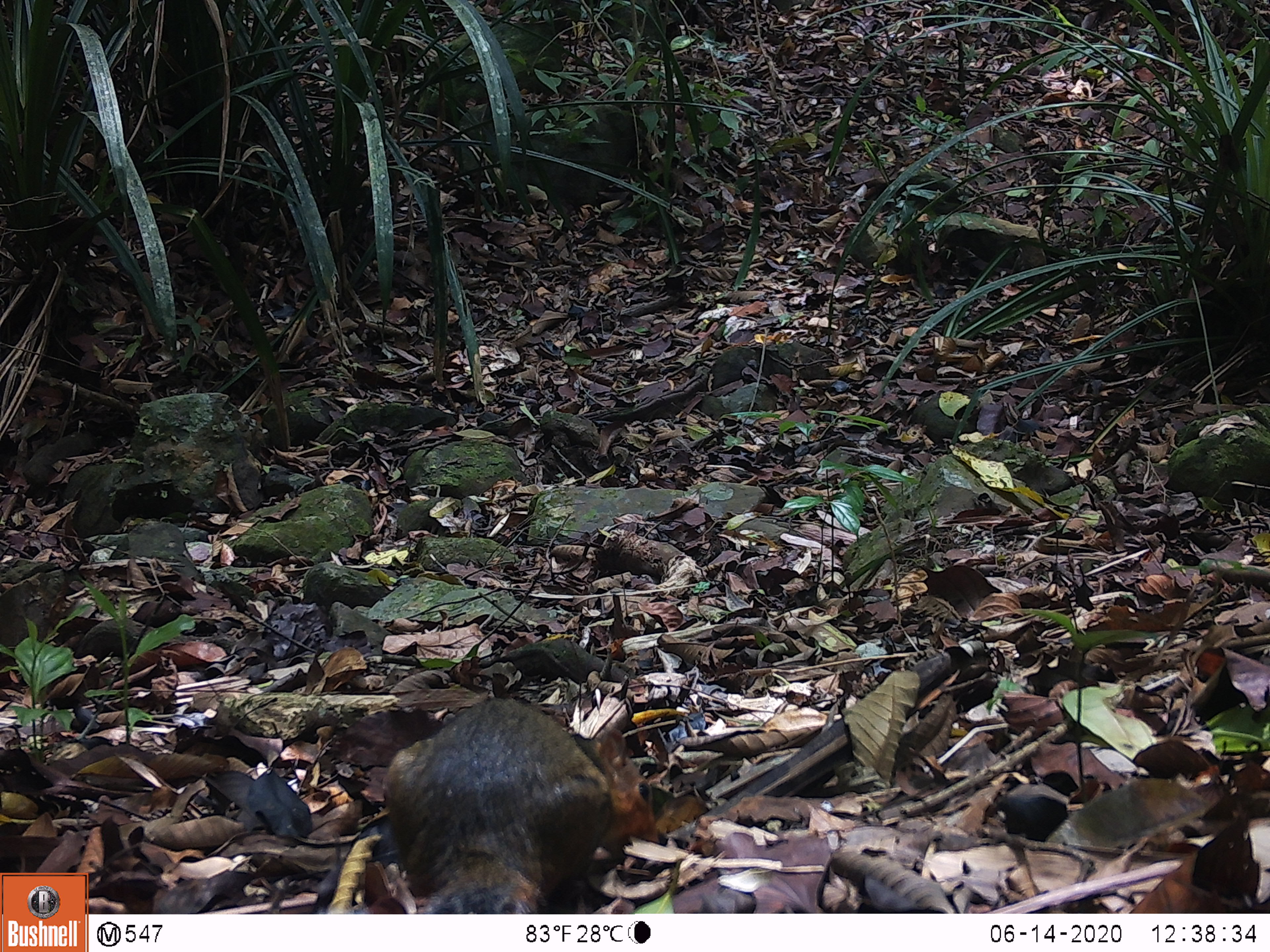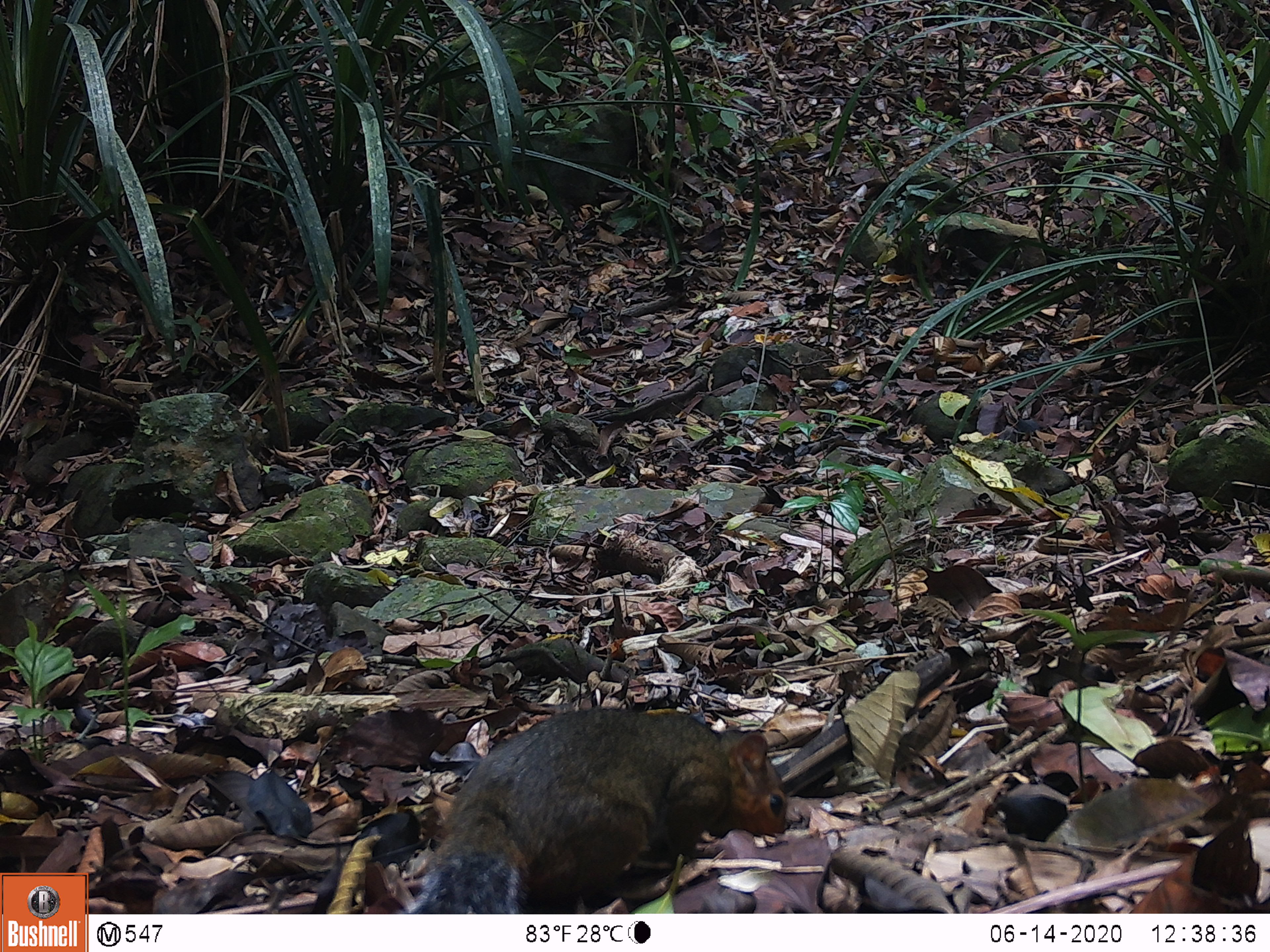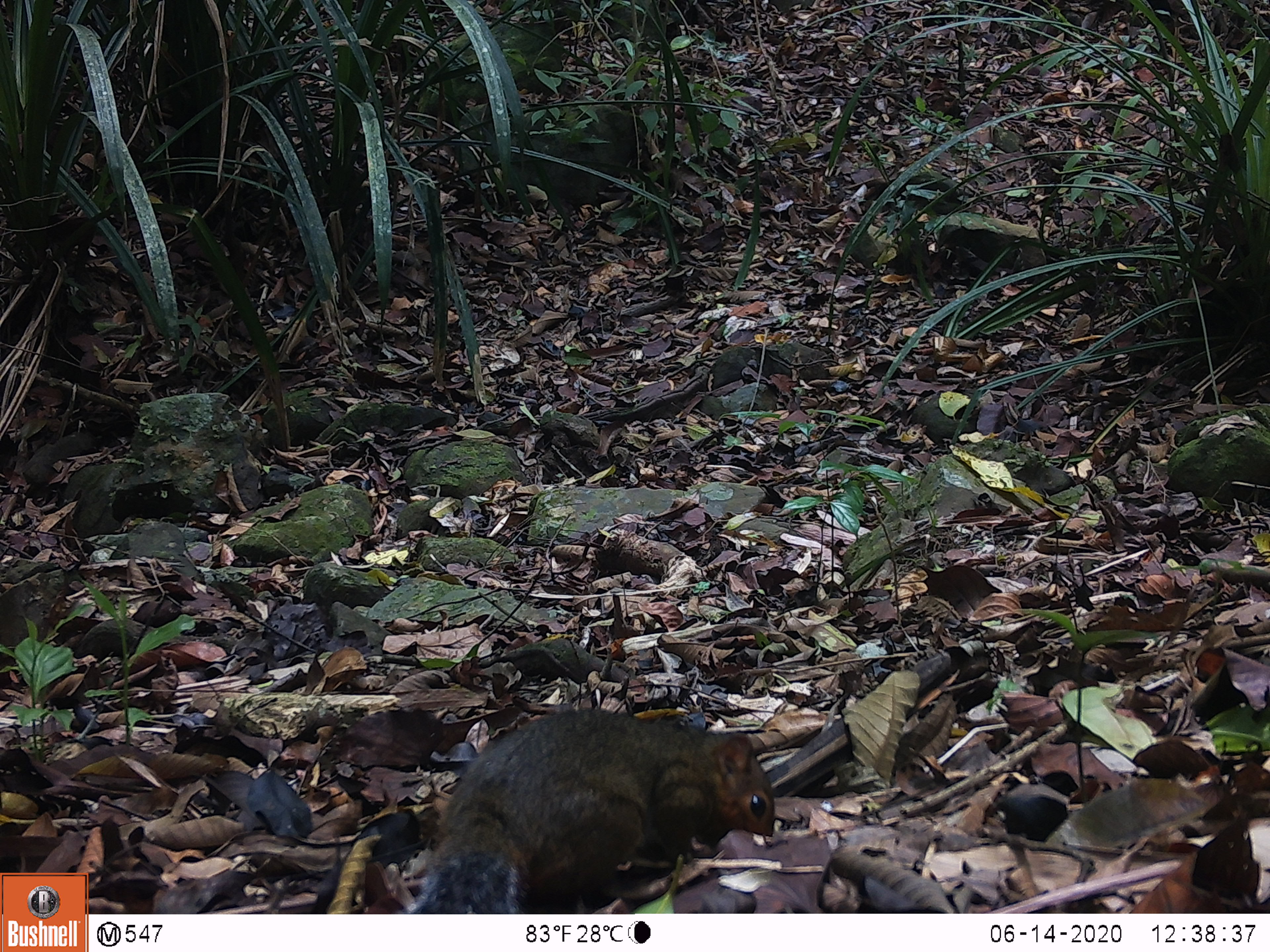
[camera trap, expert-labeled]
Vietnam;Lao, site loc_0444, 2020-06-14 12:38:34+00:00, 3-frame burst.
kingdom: Animalia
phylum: Chordata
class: Mammalia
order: Rodentia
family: Sciuridae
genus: Dremomys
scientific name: Dremomys rufigenis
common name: red-cheeked squirrel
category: red cheeked squirrel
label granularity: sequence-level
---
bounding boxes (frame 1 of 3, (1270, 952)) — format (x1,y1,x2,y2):
red cheeked squirrel: (381,696,659,914)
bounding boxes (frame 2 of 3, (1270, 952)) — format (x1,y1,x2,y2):
red cheeked squirrel: (394,704,788,914)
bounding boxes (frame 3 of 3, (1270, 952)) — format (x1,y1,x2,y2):
red cheeked squirrel: (403,707,775,914)